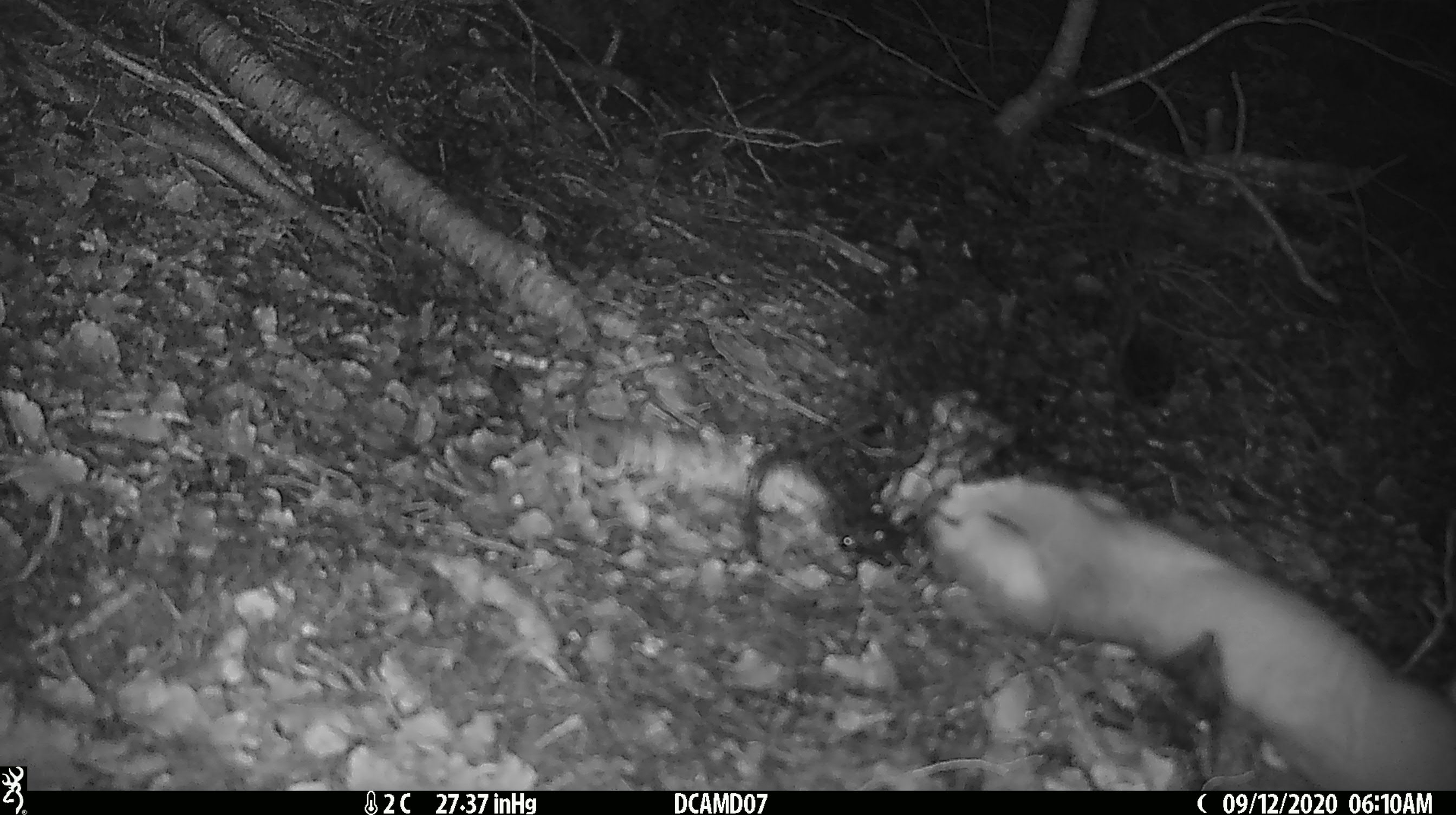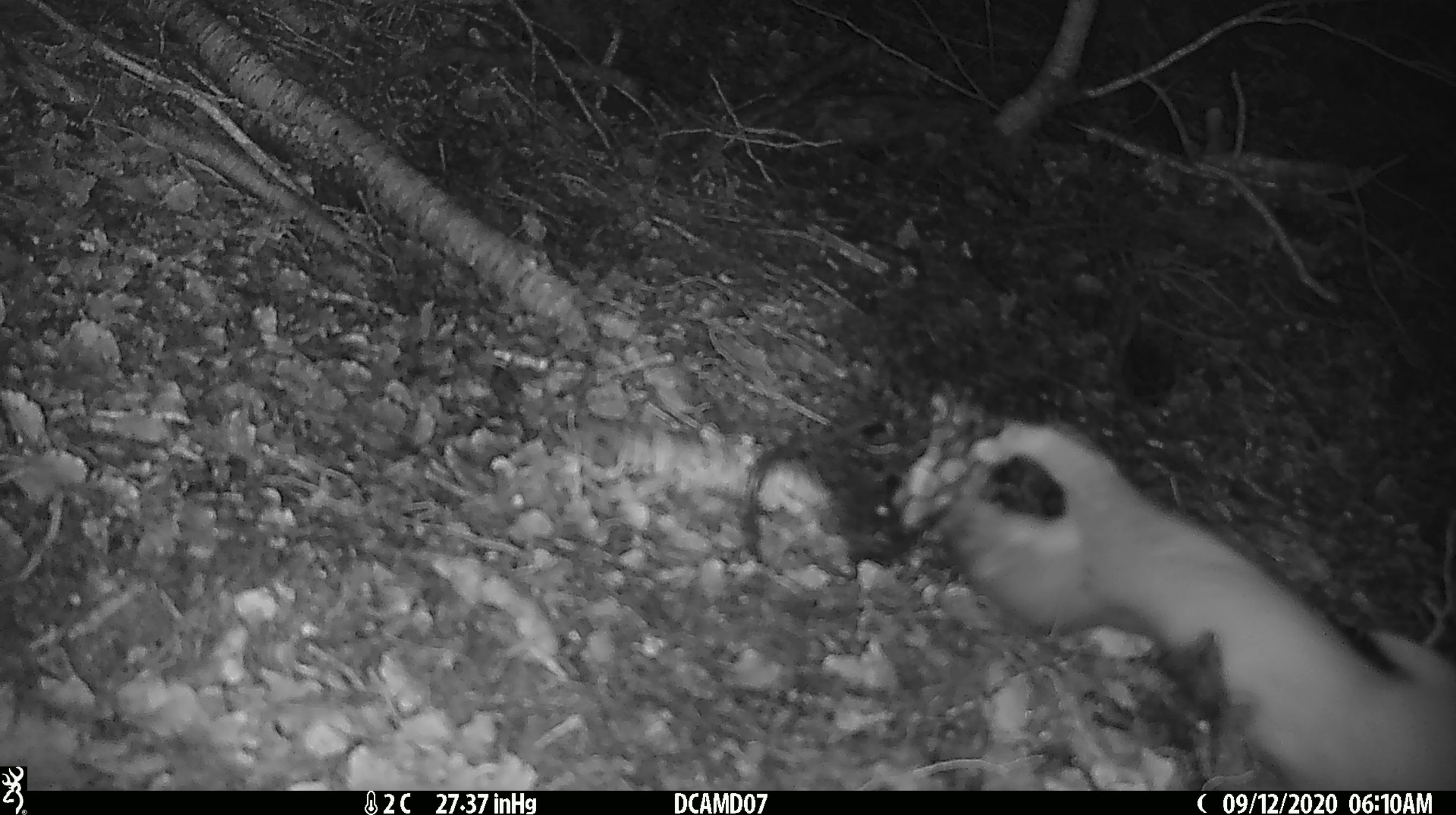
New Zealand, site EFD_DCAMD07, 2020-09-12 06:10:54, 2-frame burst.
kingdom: Animalia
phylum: Chordata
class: Mammalia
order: Carnivora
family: Mustelidae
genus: Mustela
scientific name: Mustela erminea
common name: stoat